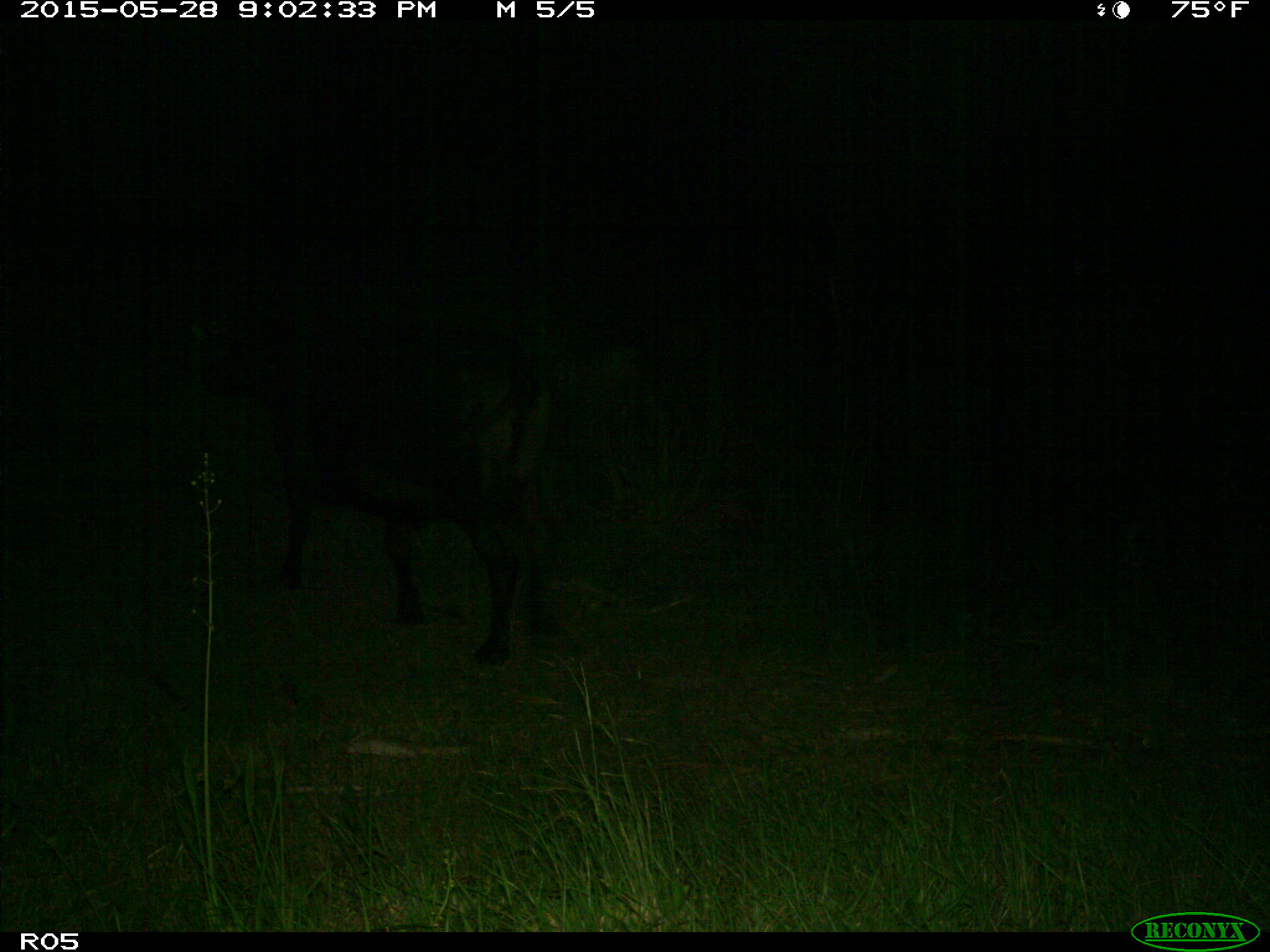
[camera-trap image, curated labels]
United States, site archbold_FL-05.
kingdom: Animalia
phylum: Chordata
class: Mammalia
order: Artiodactyla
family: Bovidae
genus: Bos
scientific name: Bos taurus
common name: domestic cow